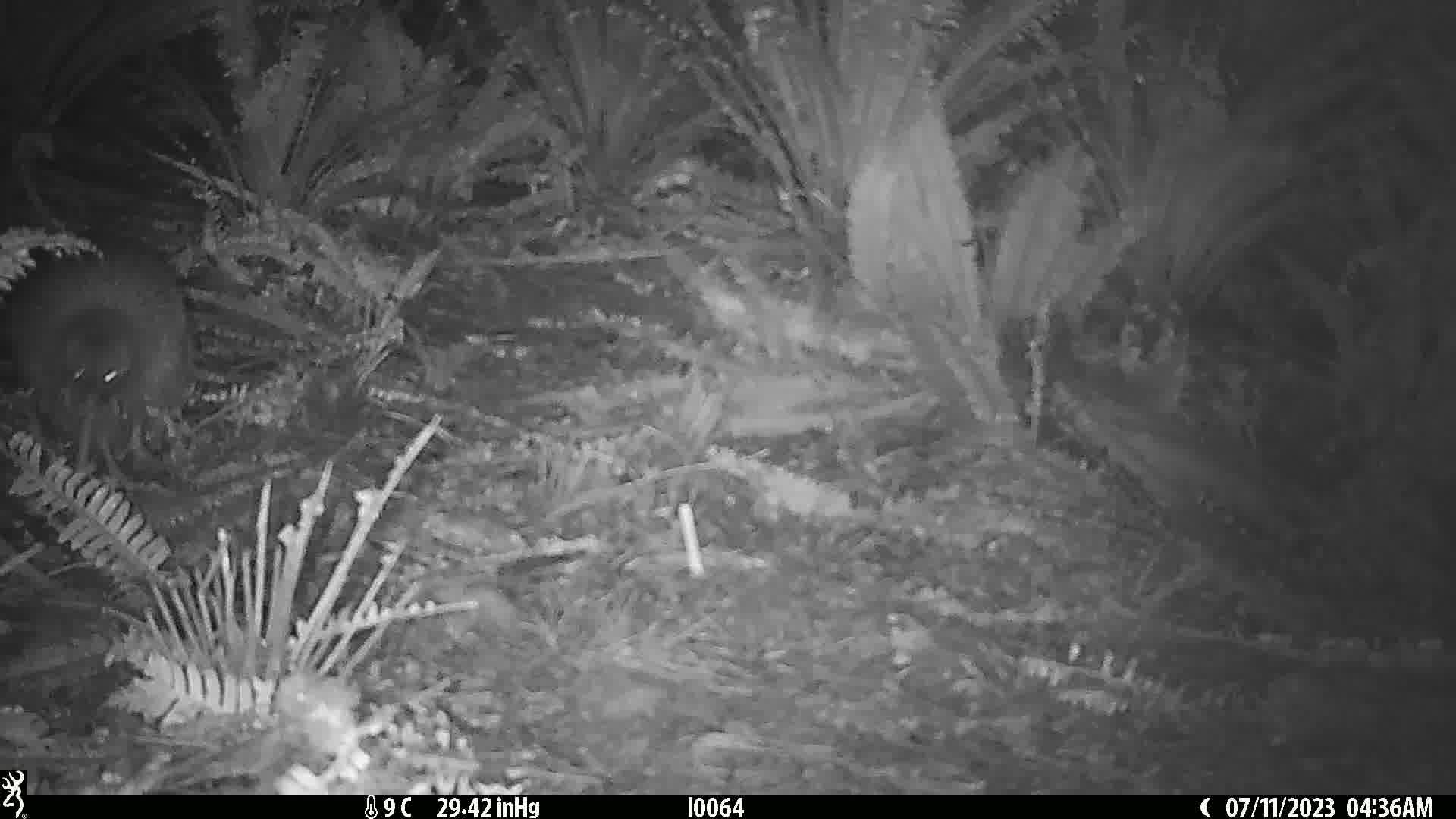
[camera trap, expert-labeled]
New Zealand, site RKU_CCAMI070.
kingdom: Animalia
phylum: Chordata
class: Aves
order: Apterygiformes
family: Apterygidae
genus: Apteryx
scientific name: Apteryx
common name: kiwi